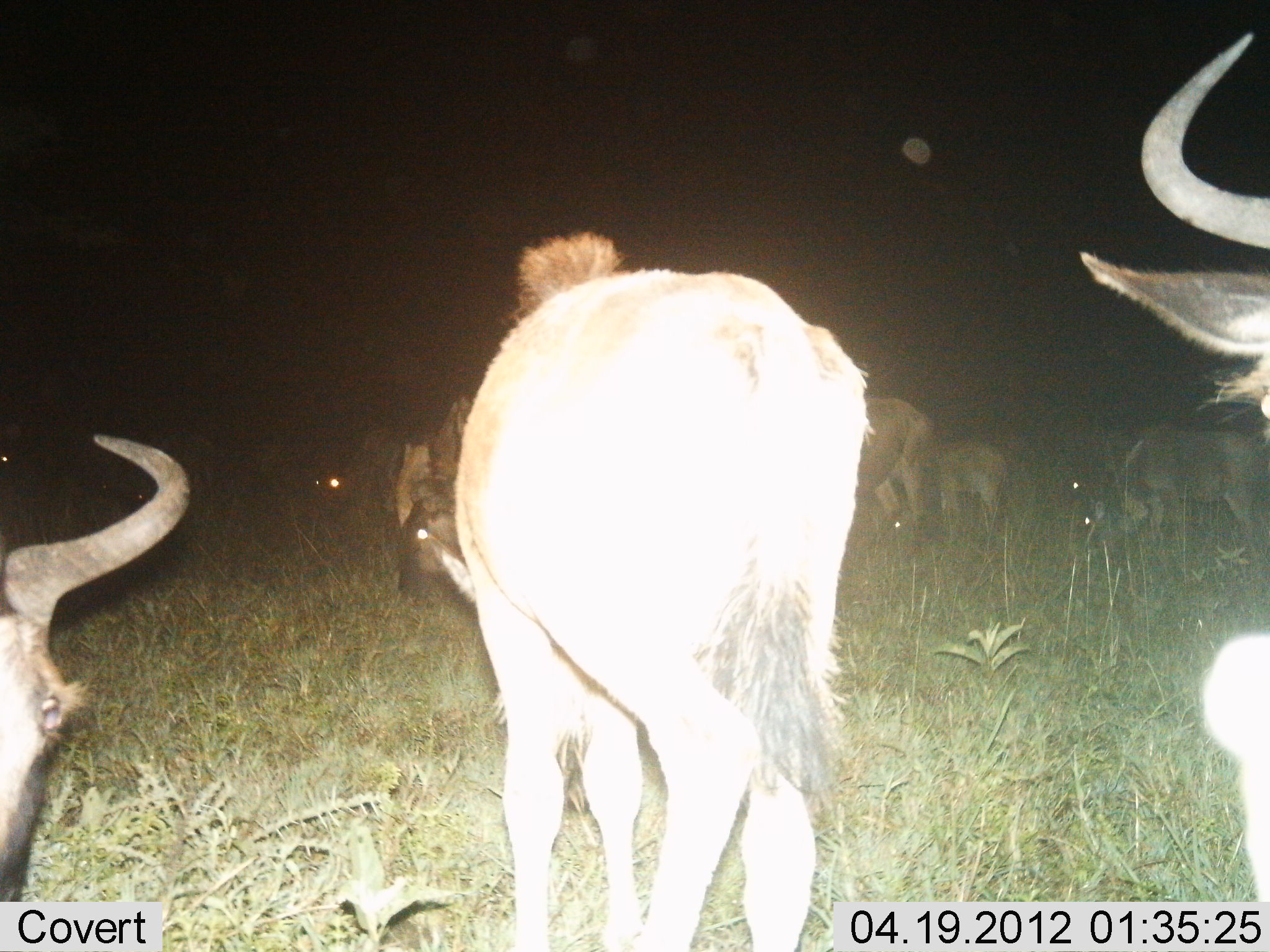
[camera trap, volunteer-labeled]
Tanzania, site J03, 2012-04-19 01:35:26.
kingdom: Animalia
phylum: Chordata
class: Mammalia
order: Artiodactyla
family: Bovidae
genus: Connochaetes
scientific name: Connochaetes taurinus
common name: blue wildebeest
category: wildebeest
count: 8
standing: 59%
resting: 24%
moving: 7%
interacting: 0%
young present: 21%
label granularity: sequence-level